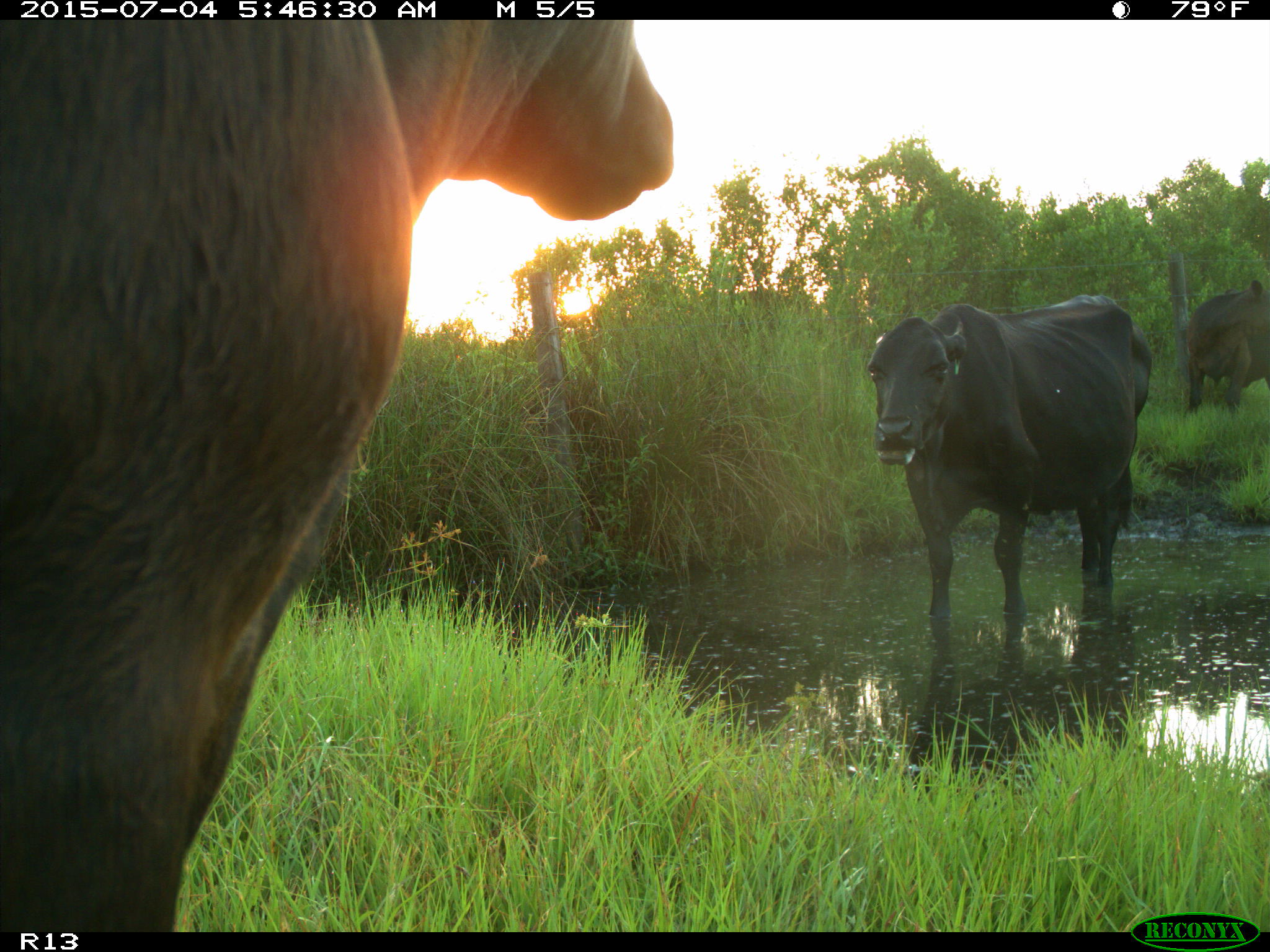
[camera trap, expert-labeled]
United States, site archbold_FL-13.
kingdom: Animalia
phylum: Chordata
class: Mammalia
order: Artiodactyla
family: Bovidae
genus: Bos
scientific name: Bos taurus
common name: domestic cow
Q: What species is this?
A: Bos taurus (domestic cow).